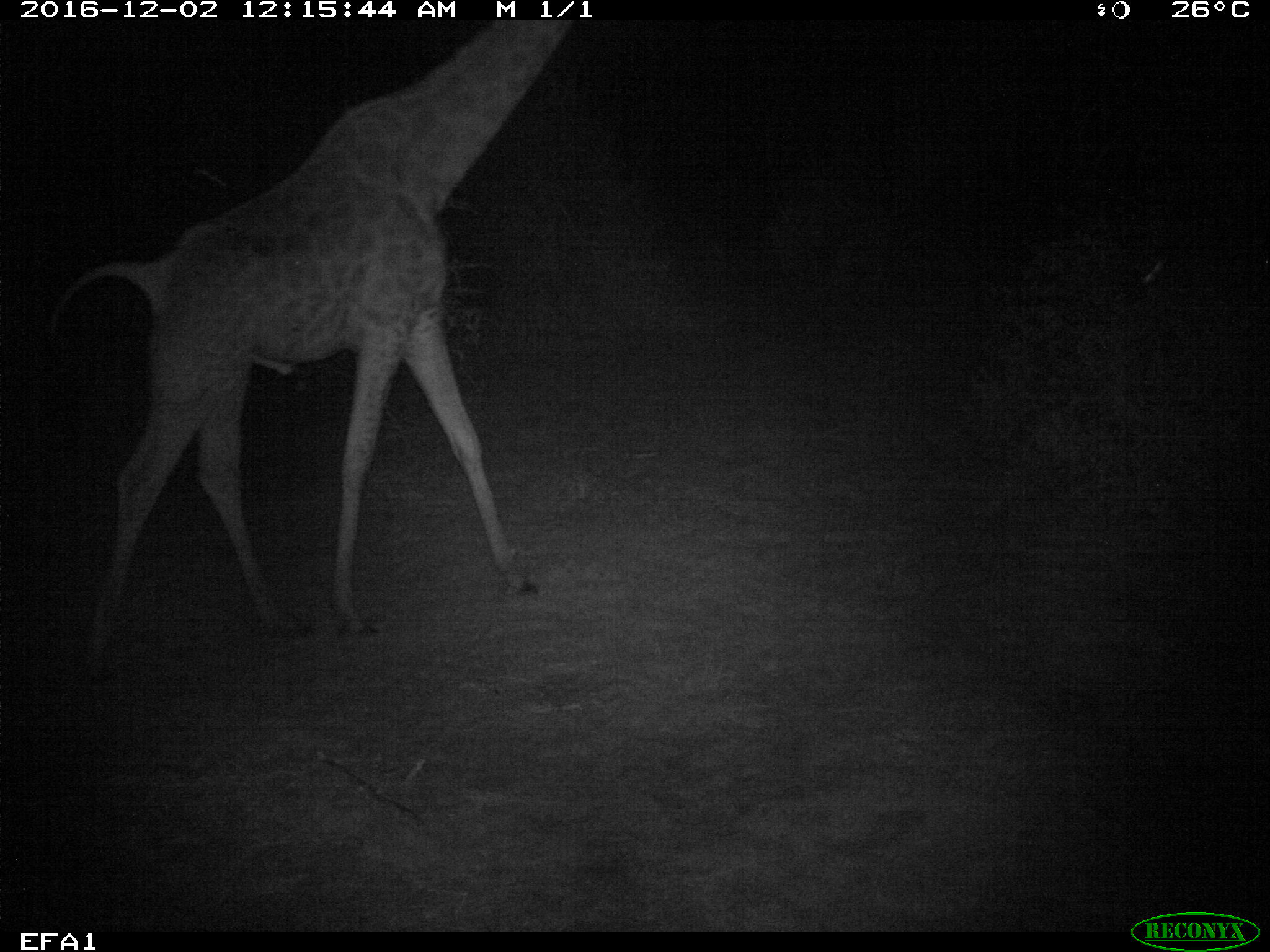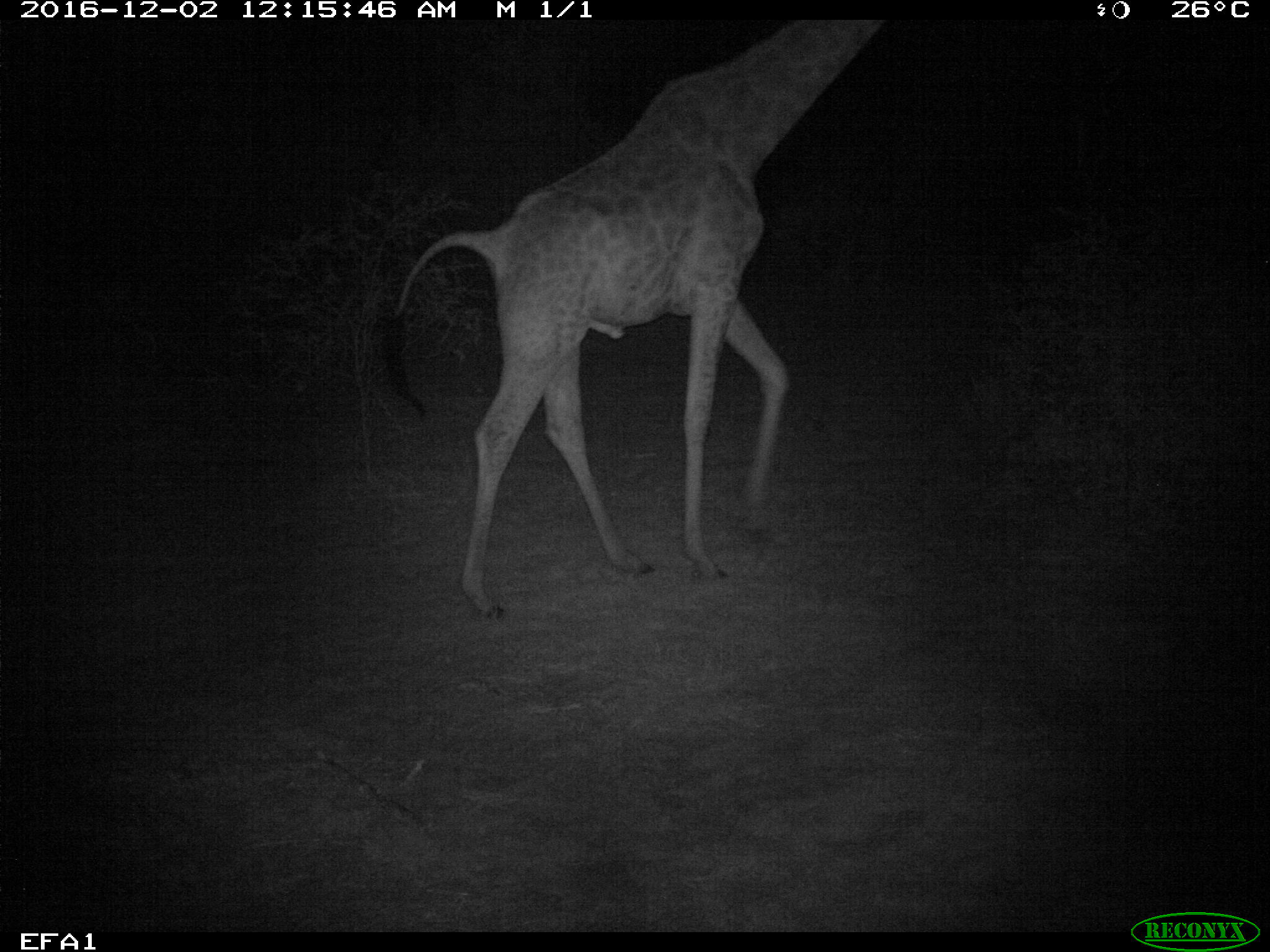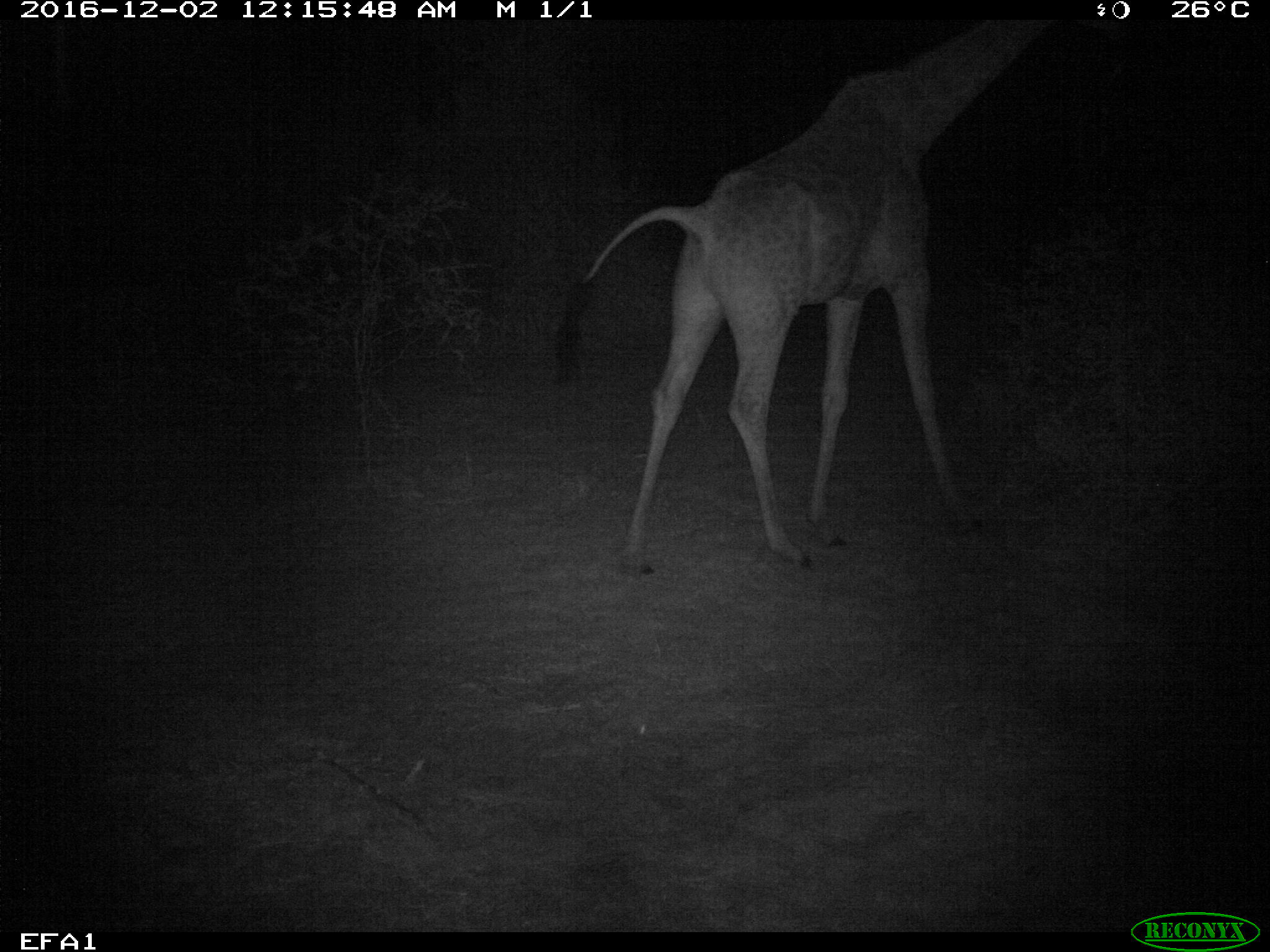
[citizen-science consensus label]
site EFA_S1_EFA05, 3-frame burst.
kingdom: Animalia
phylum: Chordata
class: Mammalia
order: Artiodactyla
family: Giraffidae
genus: Giraffa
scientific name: Giraffa camelopardalis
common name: giraffe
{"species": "giraffe (Giraffa camelopardalis)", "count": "1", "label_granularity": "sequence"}